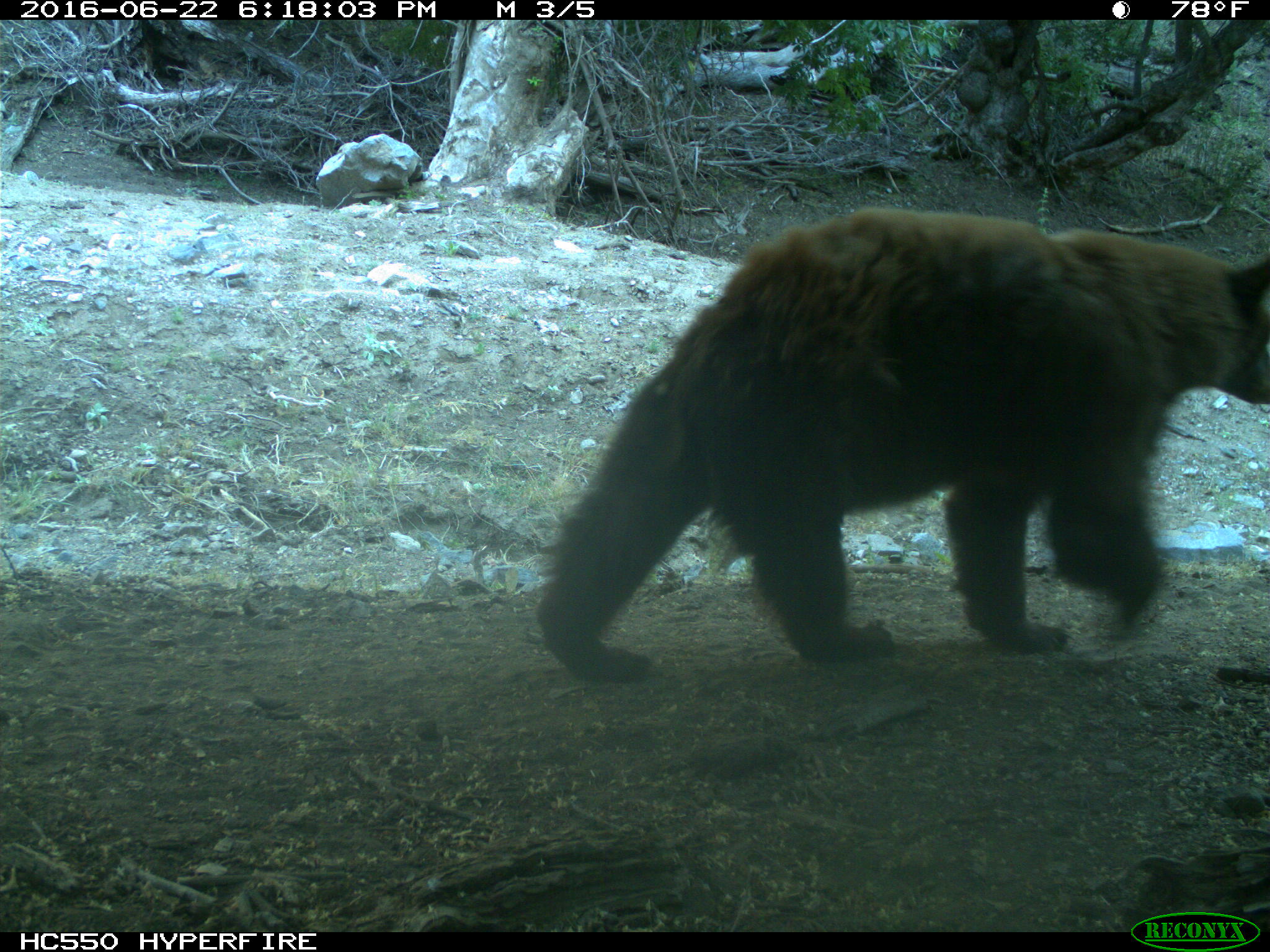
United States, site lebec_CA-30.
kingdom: Animalia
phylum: Chordata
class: Mammalia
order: Carnivora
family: Ursidae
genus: Ursus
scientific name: Ursus americanus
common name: american black bear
Ursus americanus (american black bear).